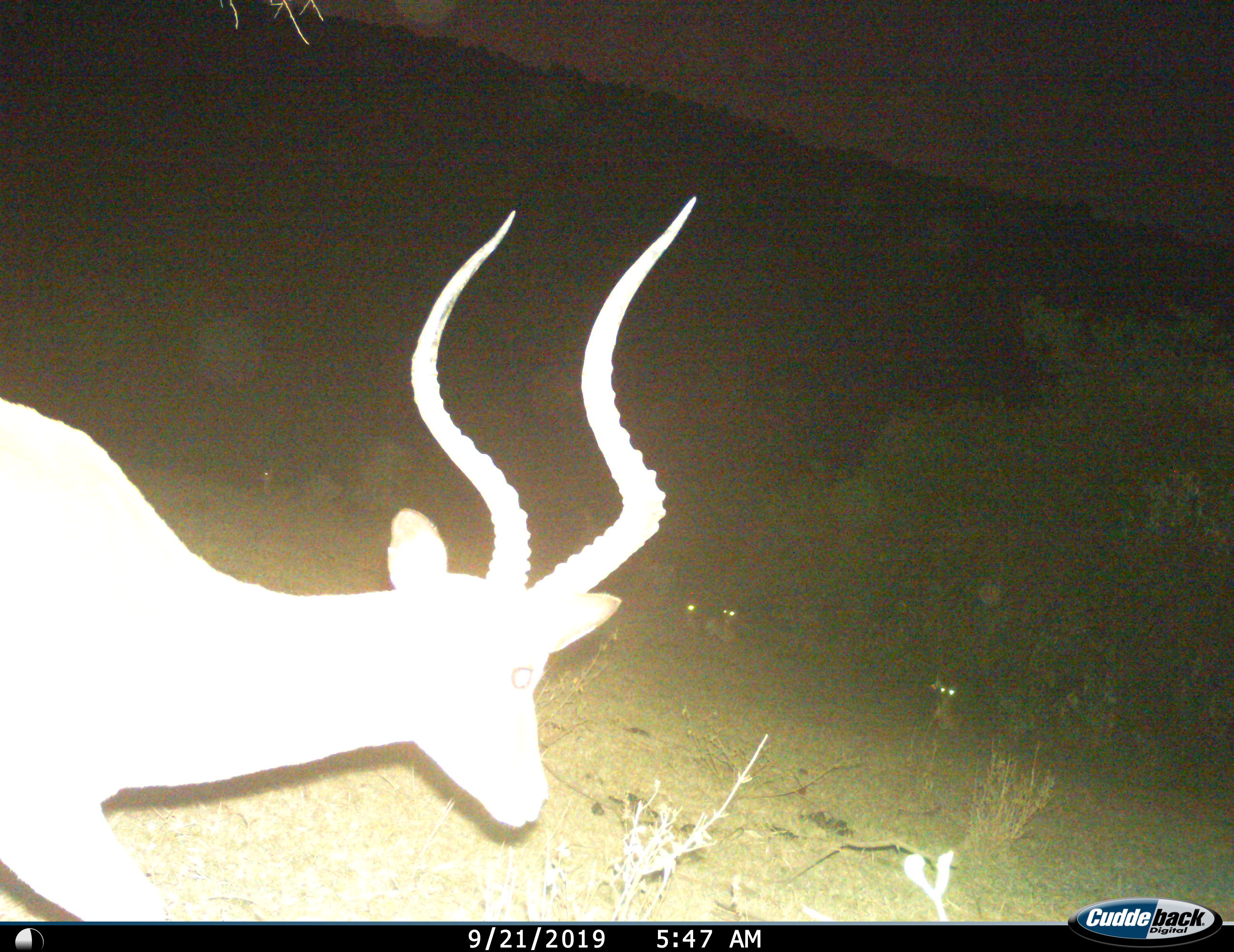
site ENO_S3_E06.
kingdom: Animalia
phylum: Chordata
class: Mammalia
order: Artiodactyla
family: Bovidae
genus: Aepyceros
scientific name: Aepyceros melampus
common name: impala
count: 5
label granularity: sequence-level